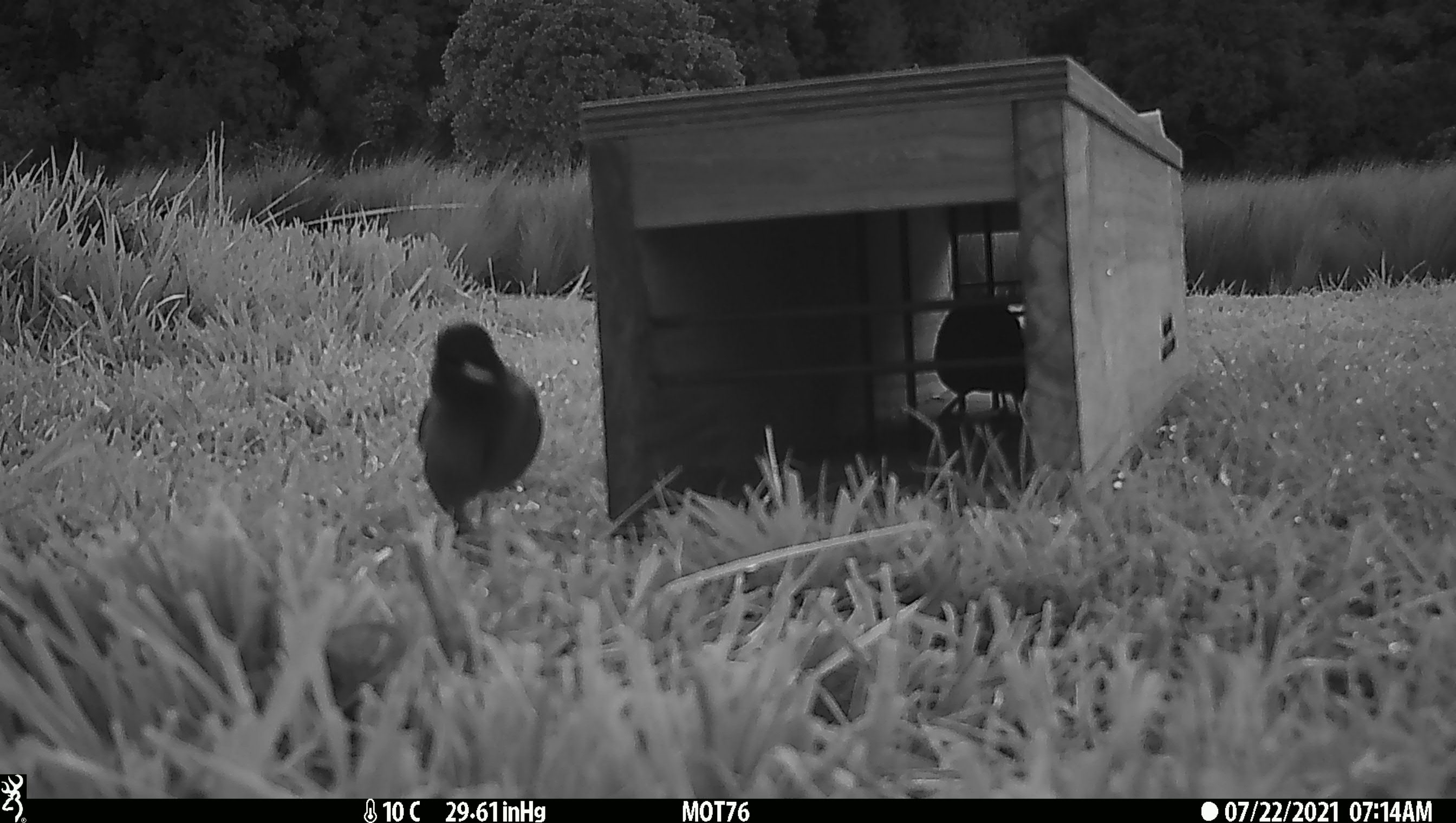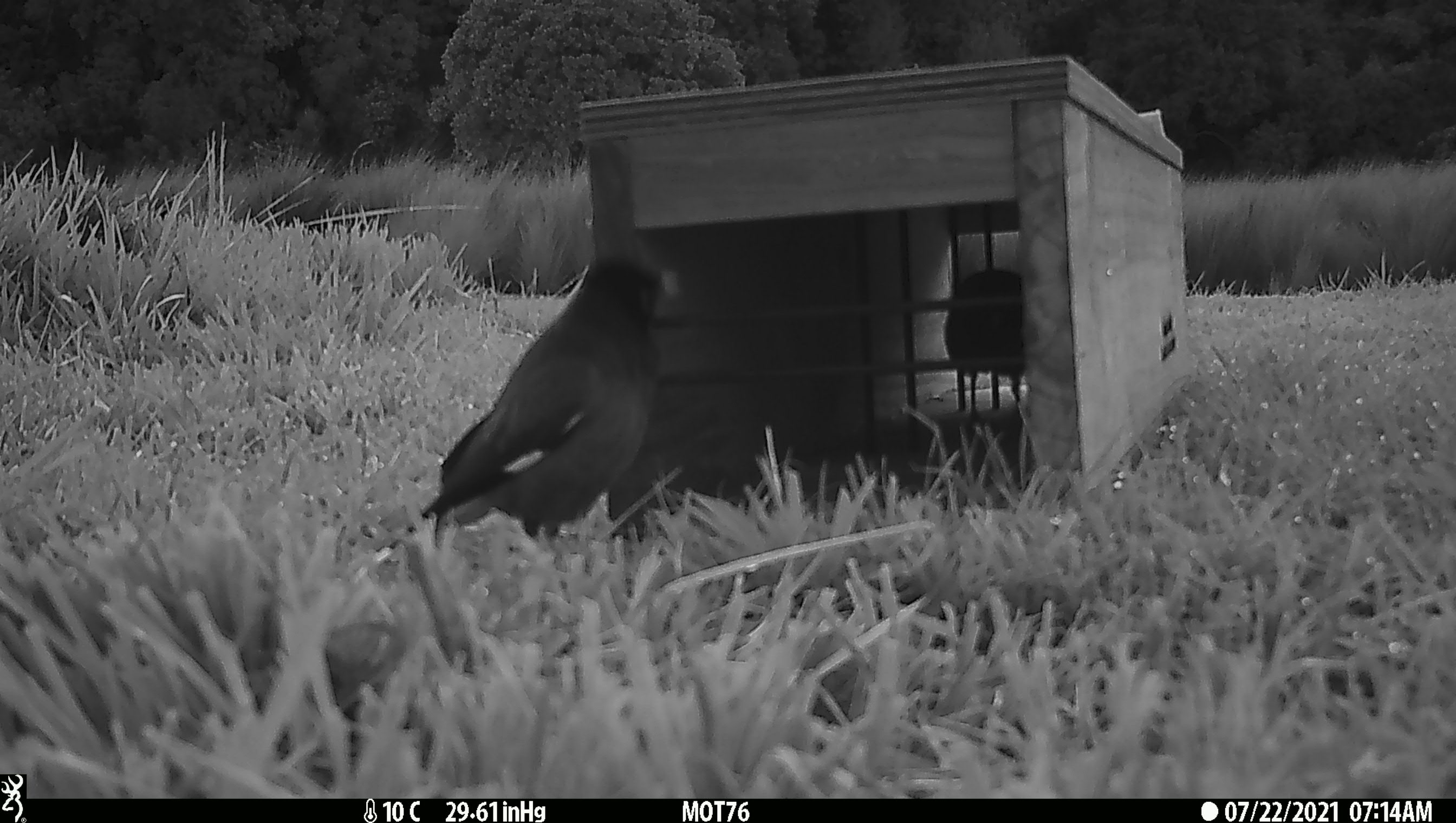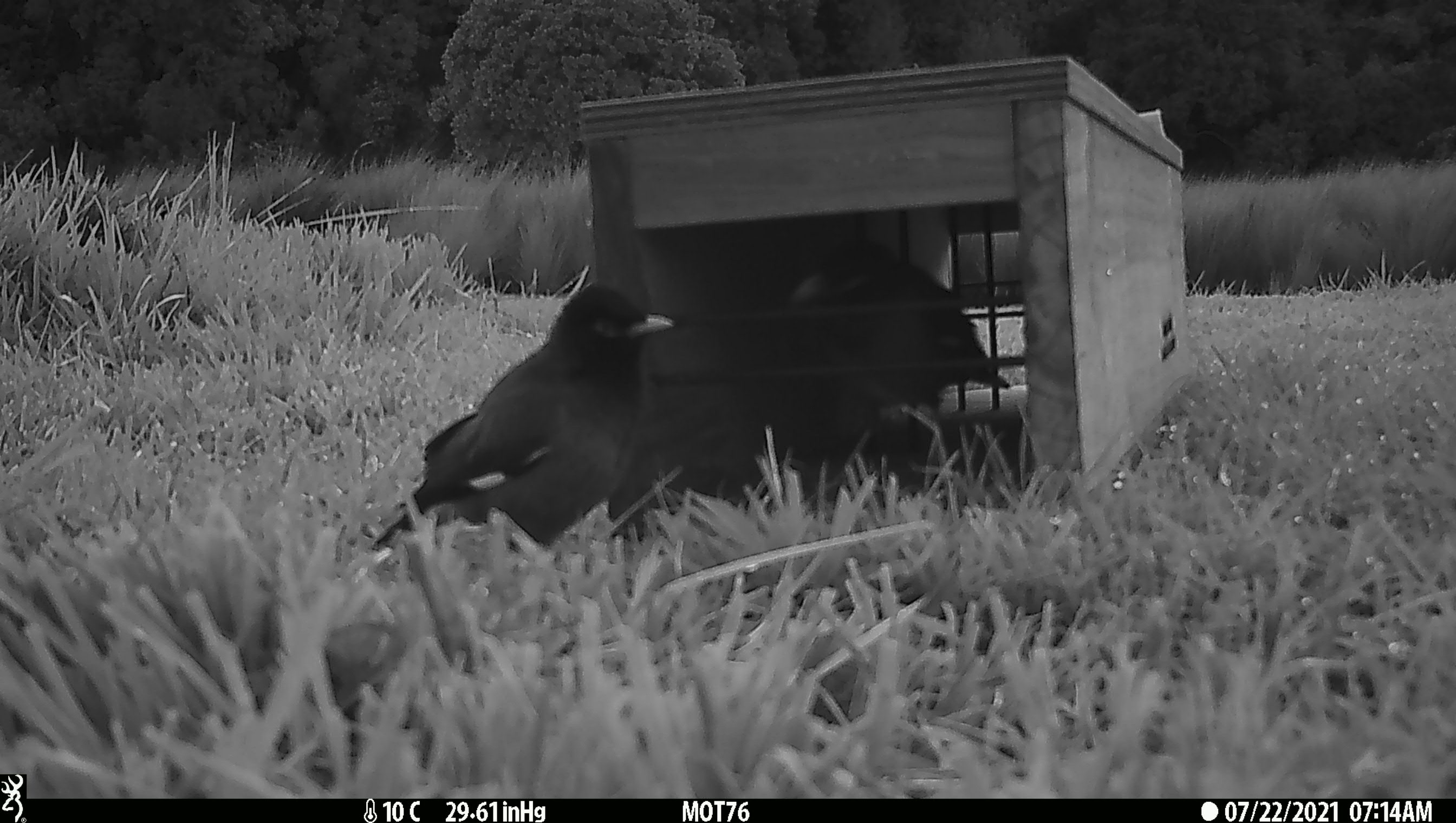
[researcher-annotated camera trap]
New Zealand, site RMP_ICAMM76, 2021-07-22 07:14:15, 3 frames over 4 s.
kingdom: Animalia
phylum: Chordata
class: Aves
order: Passeriformes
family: Sturnidae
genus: Acridotheres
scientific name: Acridotheres tristis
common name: common myna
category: myna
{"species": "myna (common myna) (Acridotheres tristis)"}